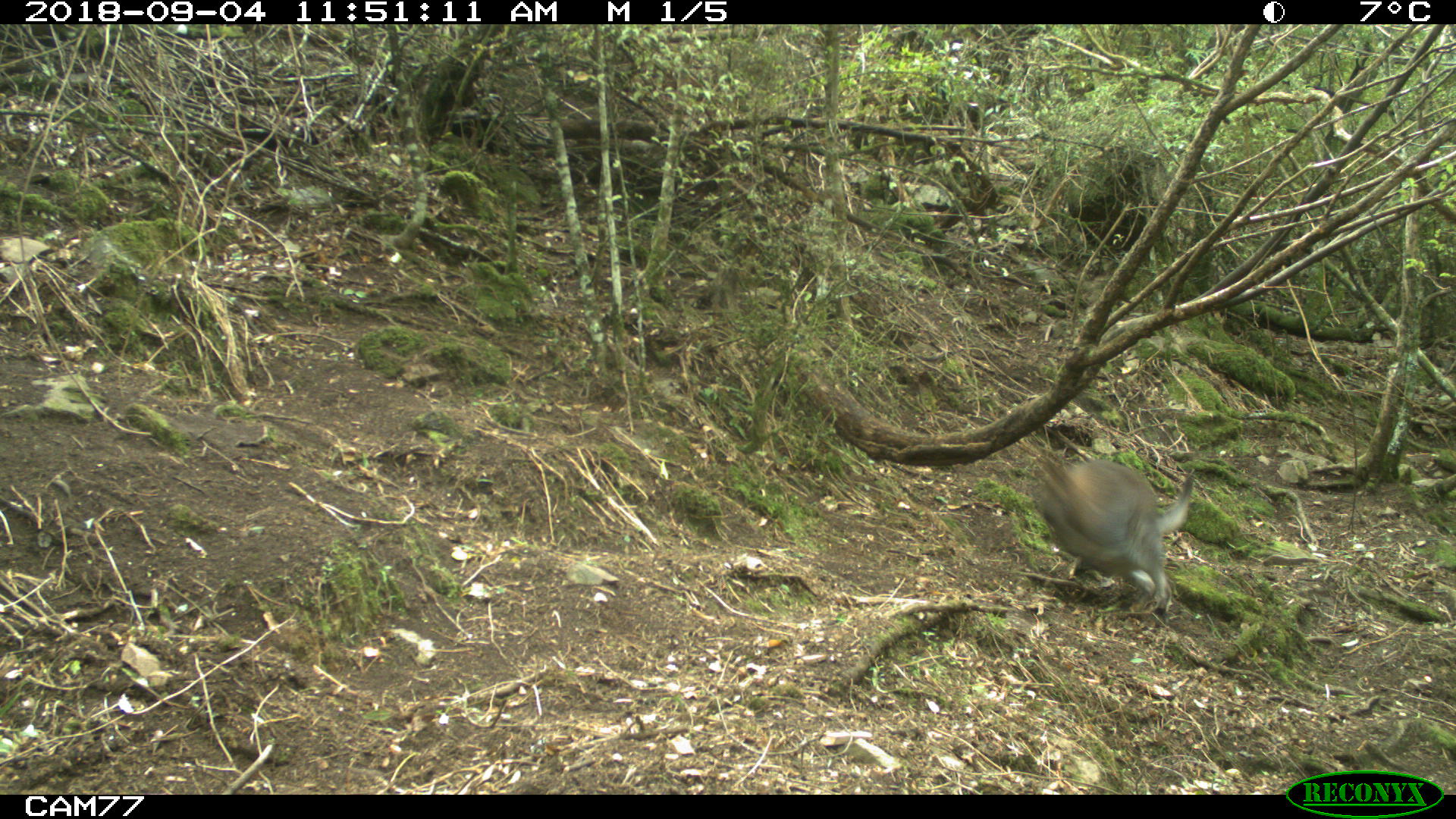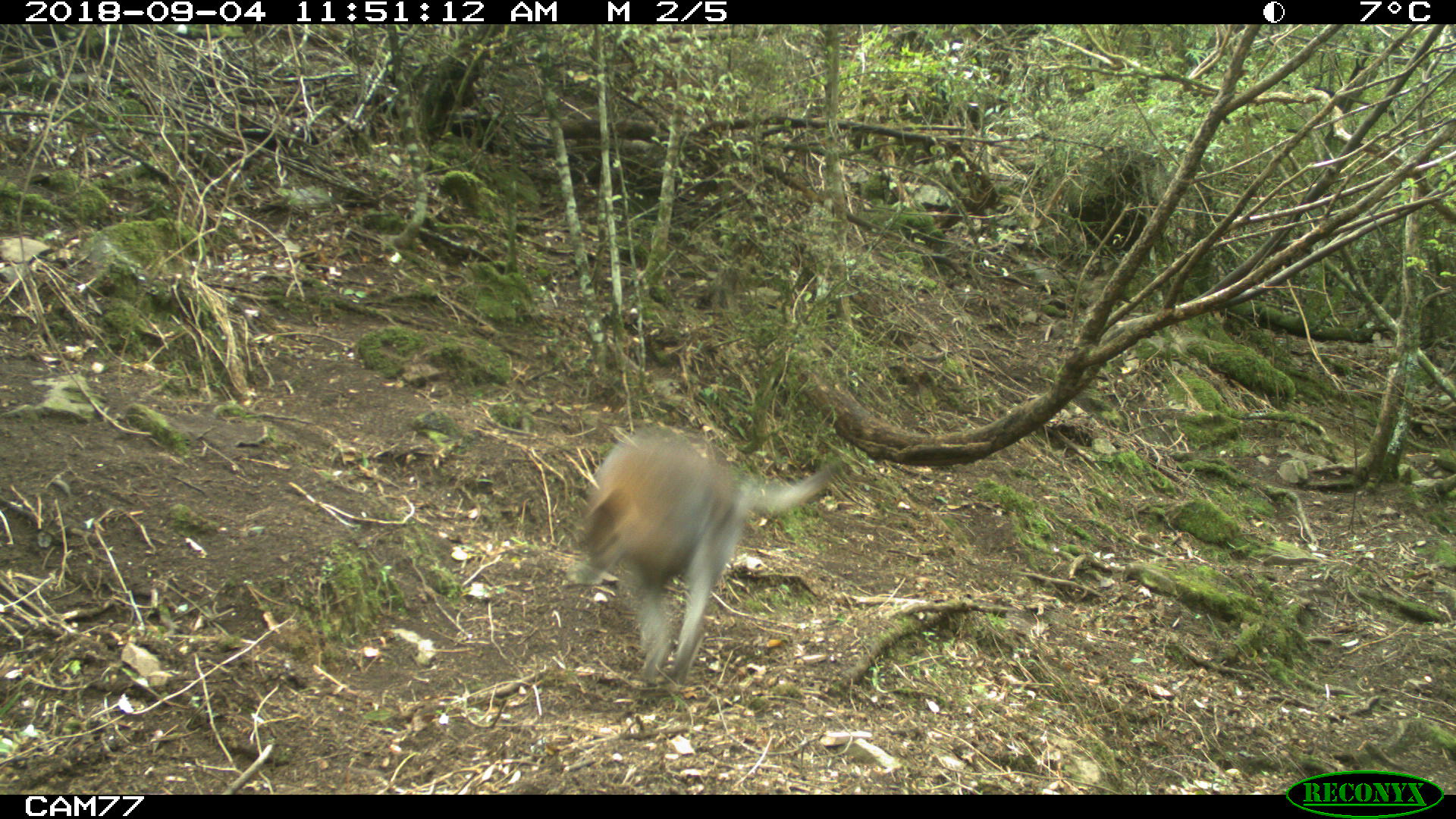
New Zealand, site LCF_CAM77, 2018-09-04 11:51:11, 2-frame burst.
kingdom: Animalia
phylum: Chordata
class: Mammalia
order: Diprotodontia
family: Macropodidae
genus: Notamacropus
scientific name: Notamacropus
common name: wallaby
Wallaby (Notamacropus).